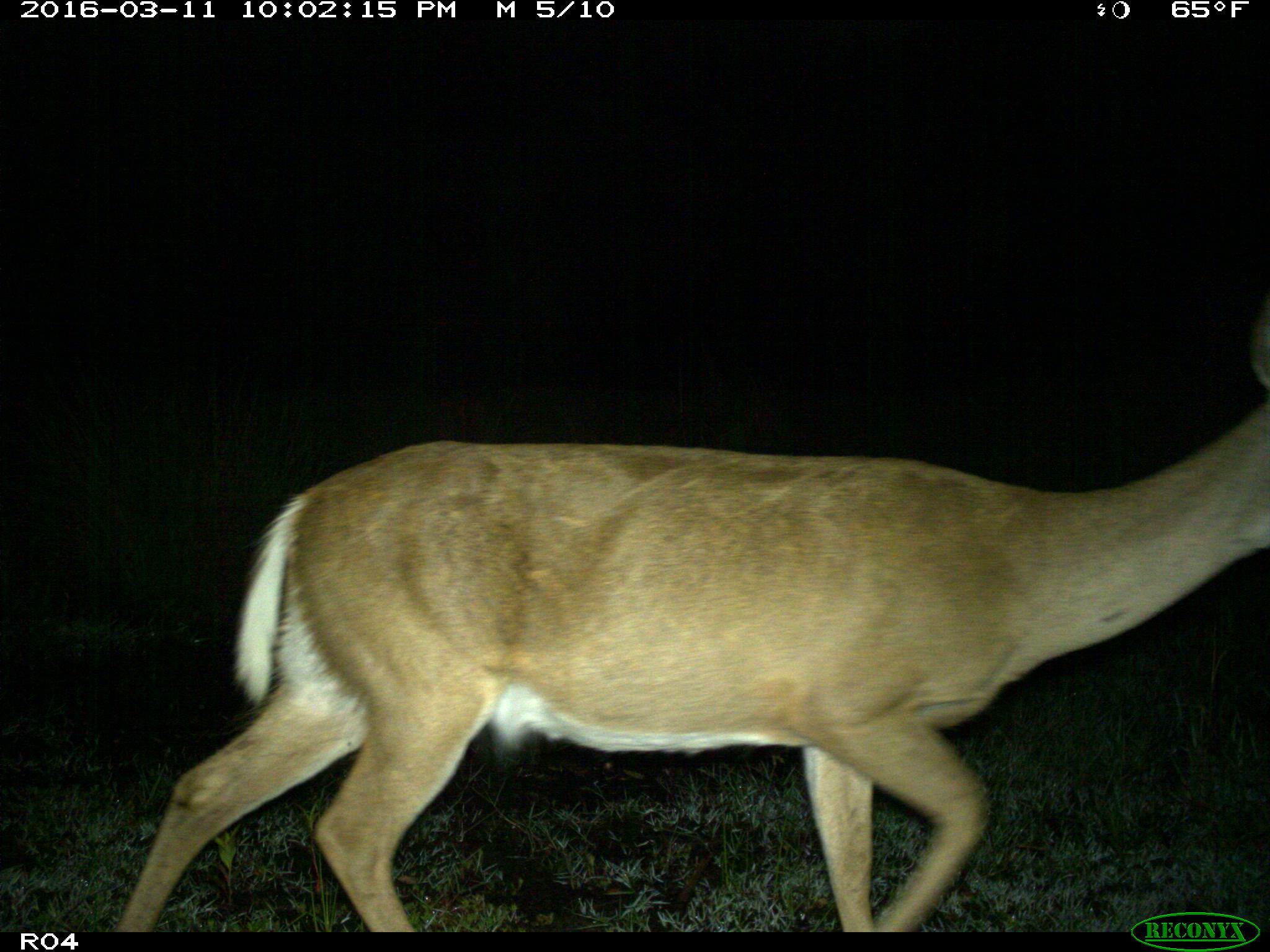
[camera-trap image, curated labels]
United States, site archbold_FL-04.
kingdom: Animalia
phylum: Chordata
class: Mammalia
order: Artiodactyla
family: Cervidae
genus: Odocoileus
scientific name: Odocoileus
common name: deer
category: unidentified deer